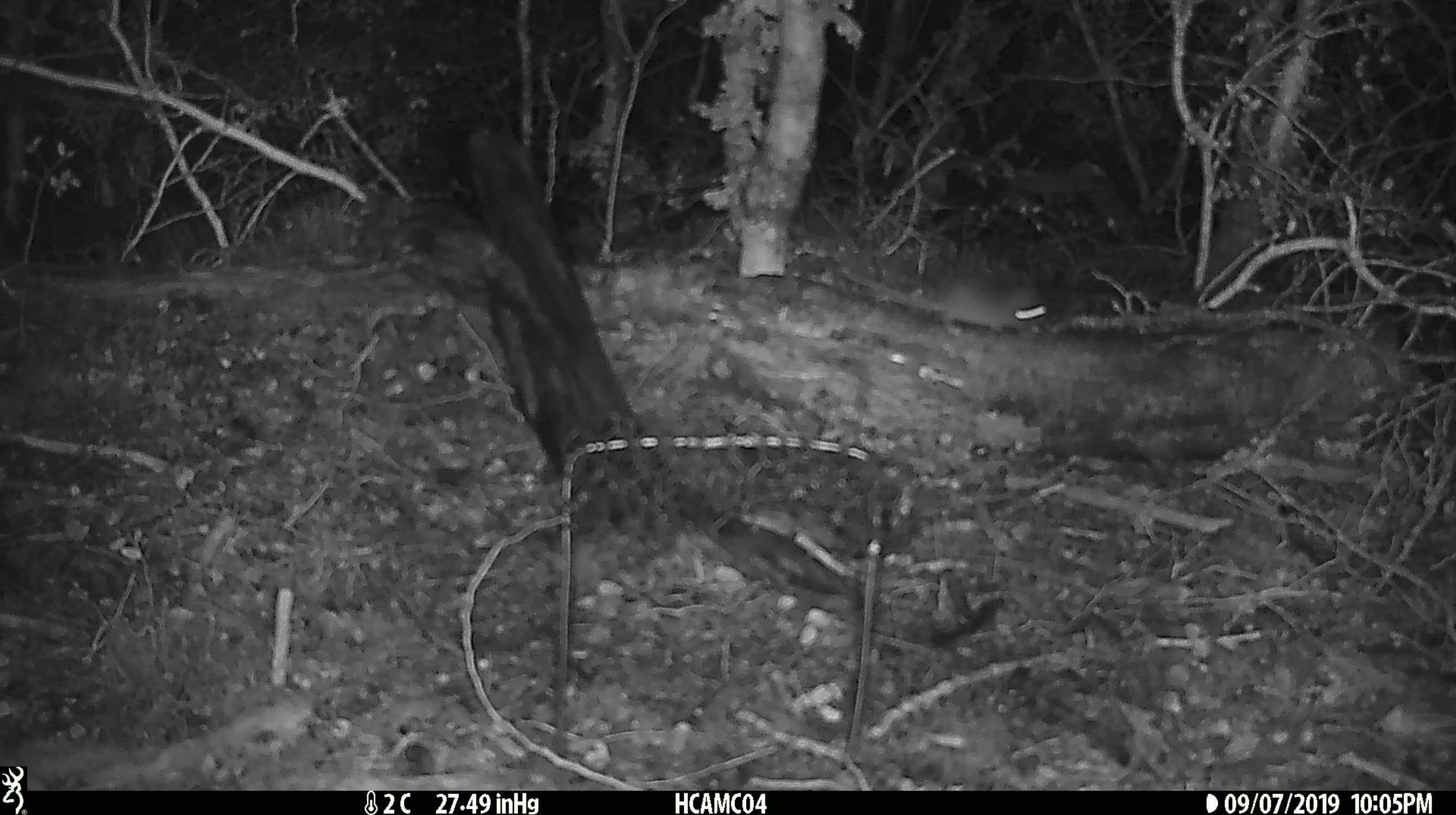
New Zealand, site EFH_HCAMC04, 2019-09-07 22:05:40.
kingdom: Animalia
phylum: Chordata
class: Mammalia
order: Rodentia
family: Muridae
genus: Mus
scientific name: Mus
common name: mouse